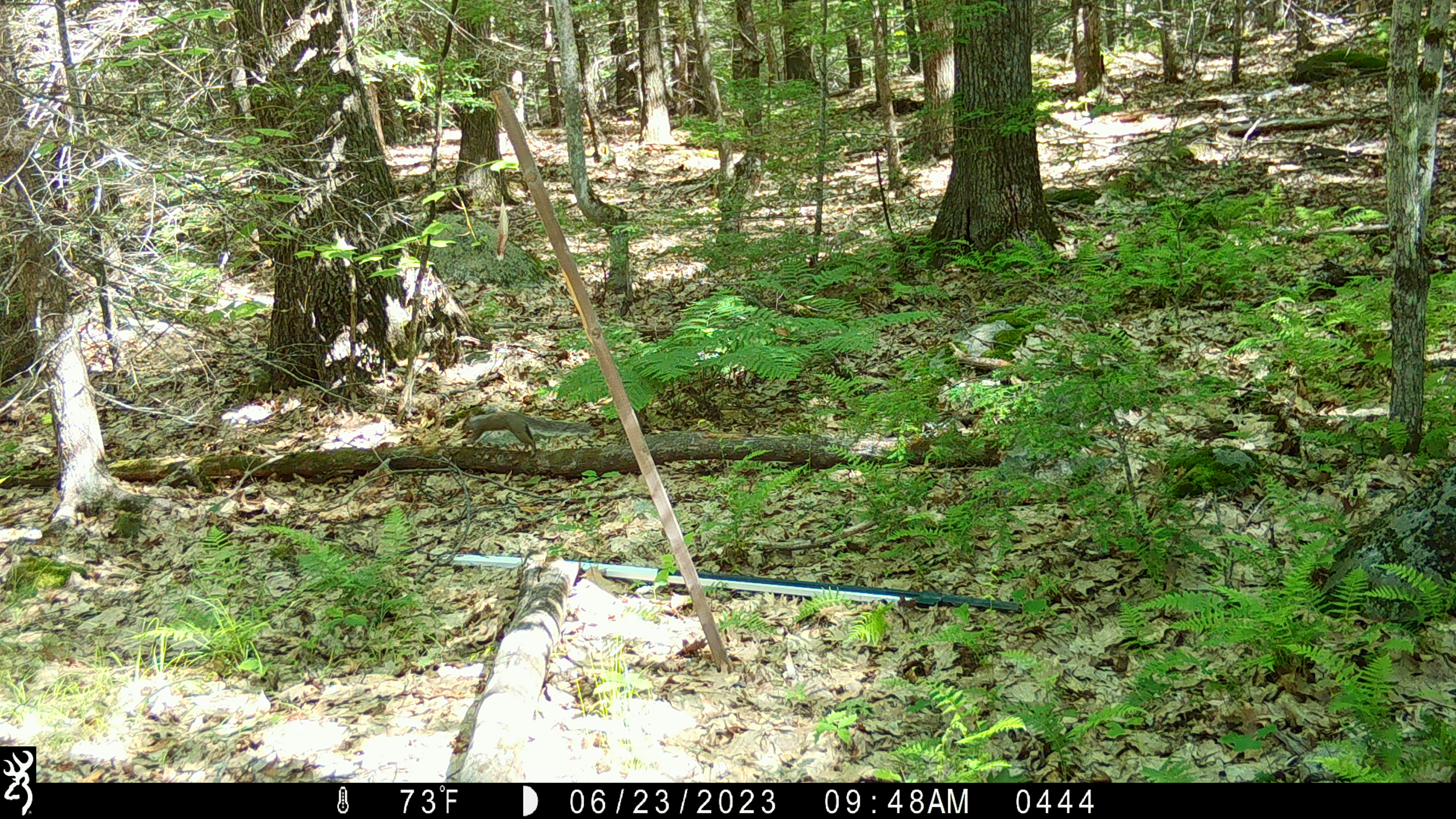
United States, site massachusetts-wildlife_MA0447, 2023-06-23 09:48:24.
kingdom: Animalia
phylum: Chordata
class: Mammalia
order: Rodentia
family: Sciuridae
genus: Sciurus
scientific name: Sciurus carolinensis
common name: gray squirrel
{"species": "gray squirrel (Sciurus carolinensis)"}